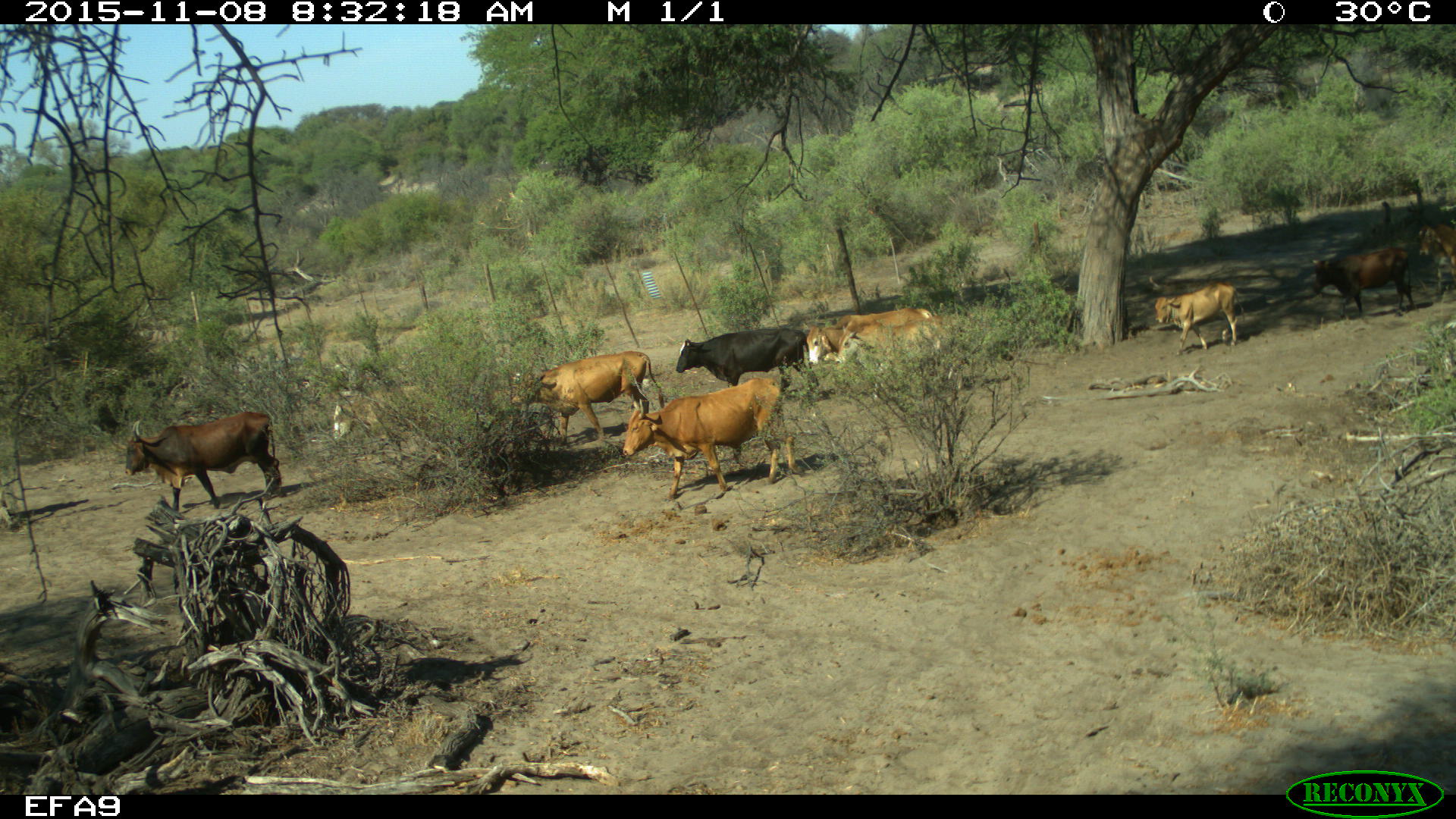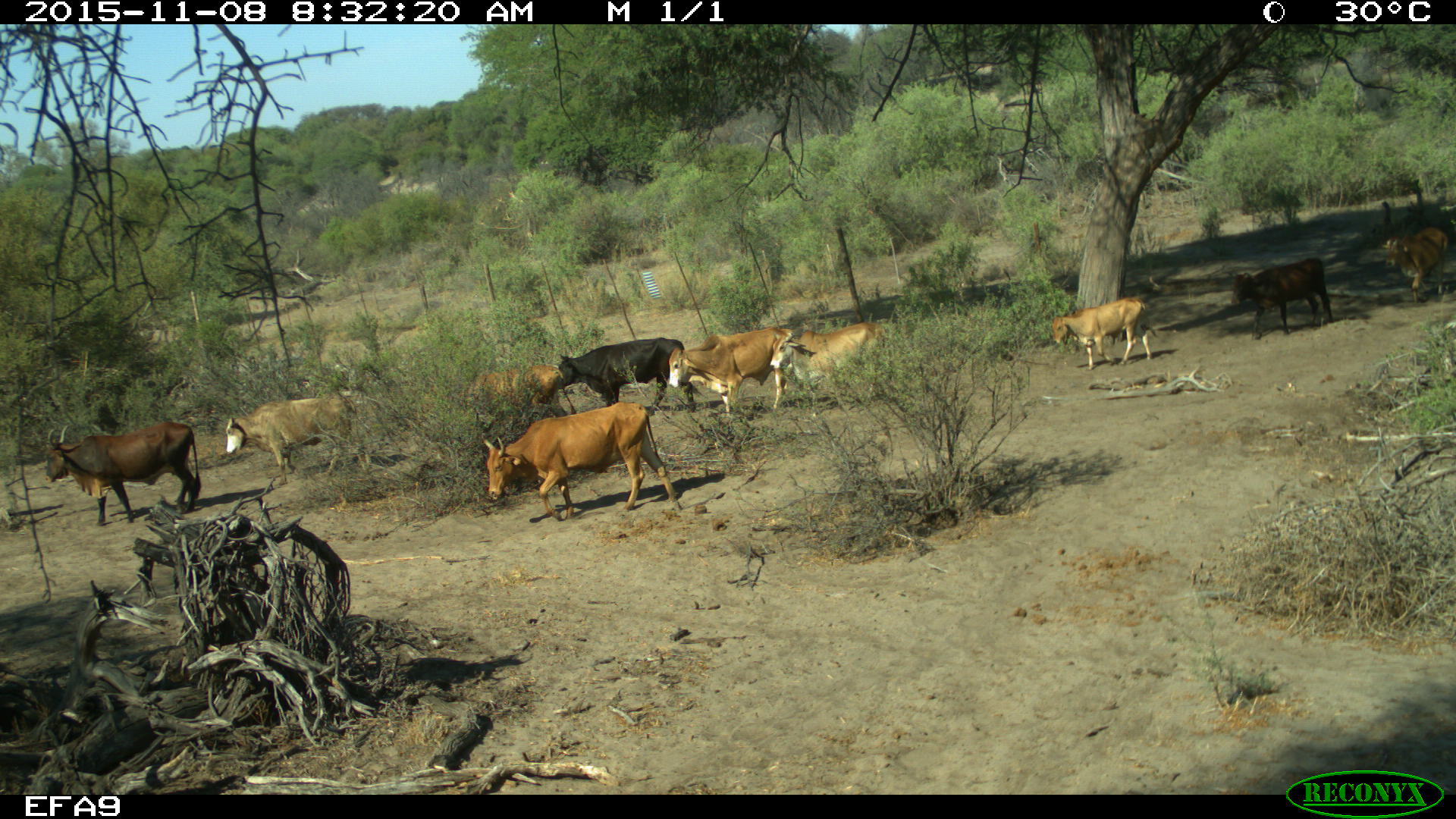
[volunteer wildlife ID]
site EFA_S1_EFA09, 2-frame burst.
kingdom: Animalia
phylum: Chordata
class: Mammalia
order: Artiodactyla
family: Bovidae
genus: Bos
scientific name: Bos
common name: cattle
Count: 10.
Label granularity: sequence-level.